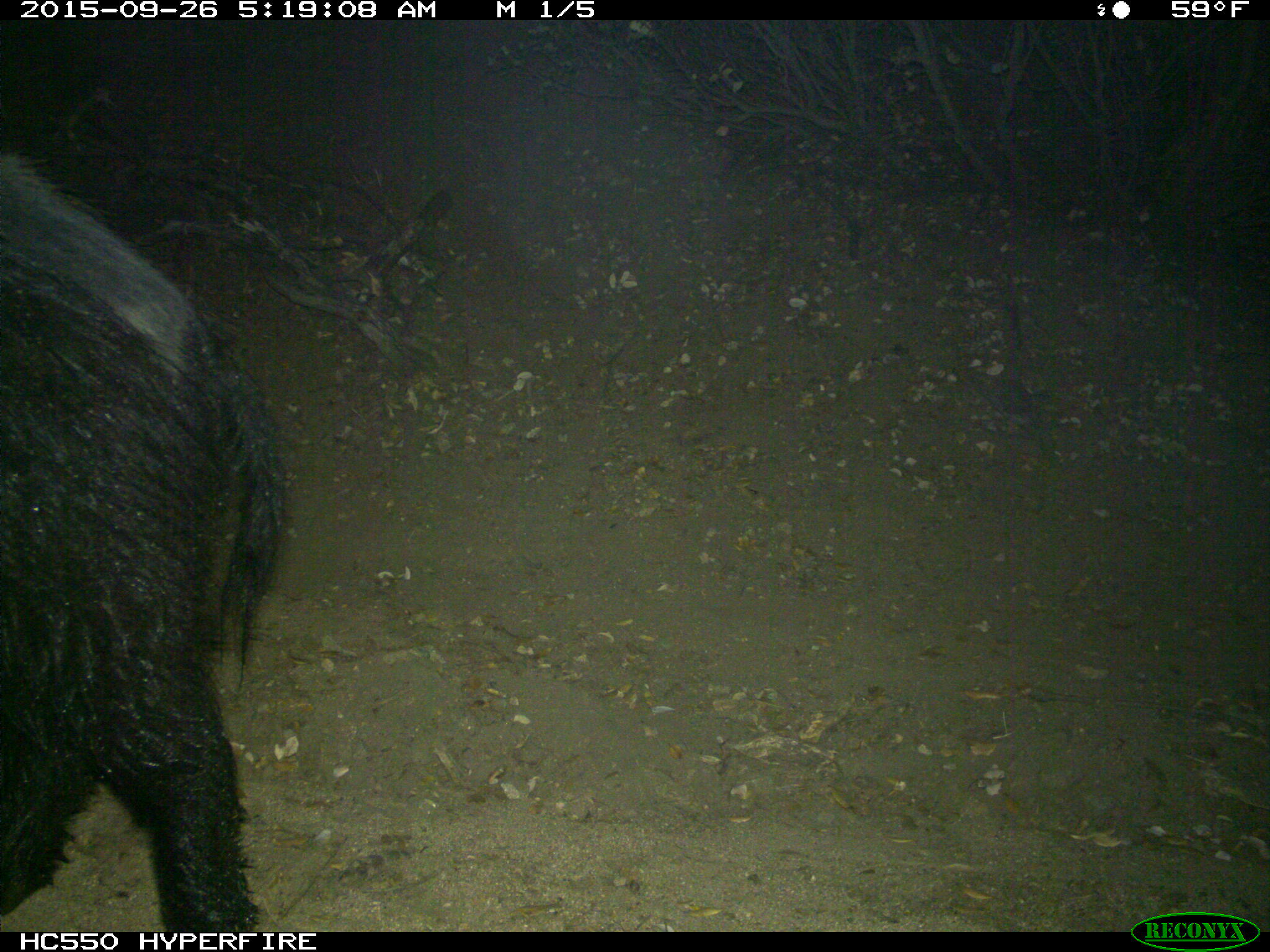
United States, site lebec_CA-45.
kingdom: Animalia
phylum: Chordata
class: Mammalia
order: Artiodactyla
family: Suidae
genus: Sus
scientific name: Sus scrofa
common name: wild boar